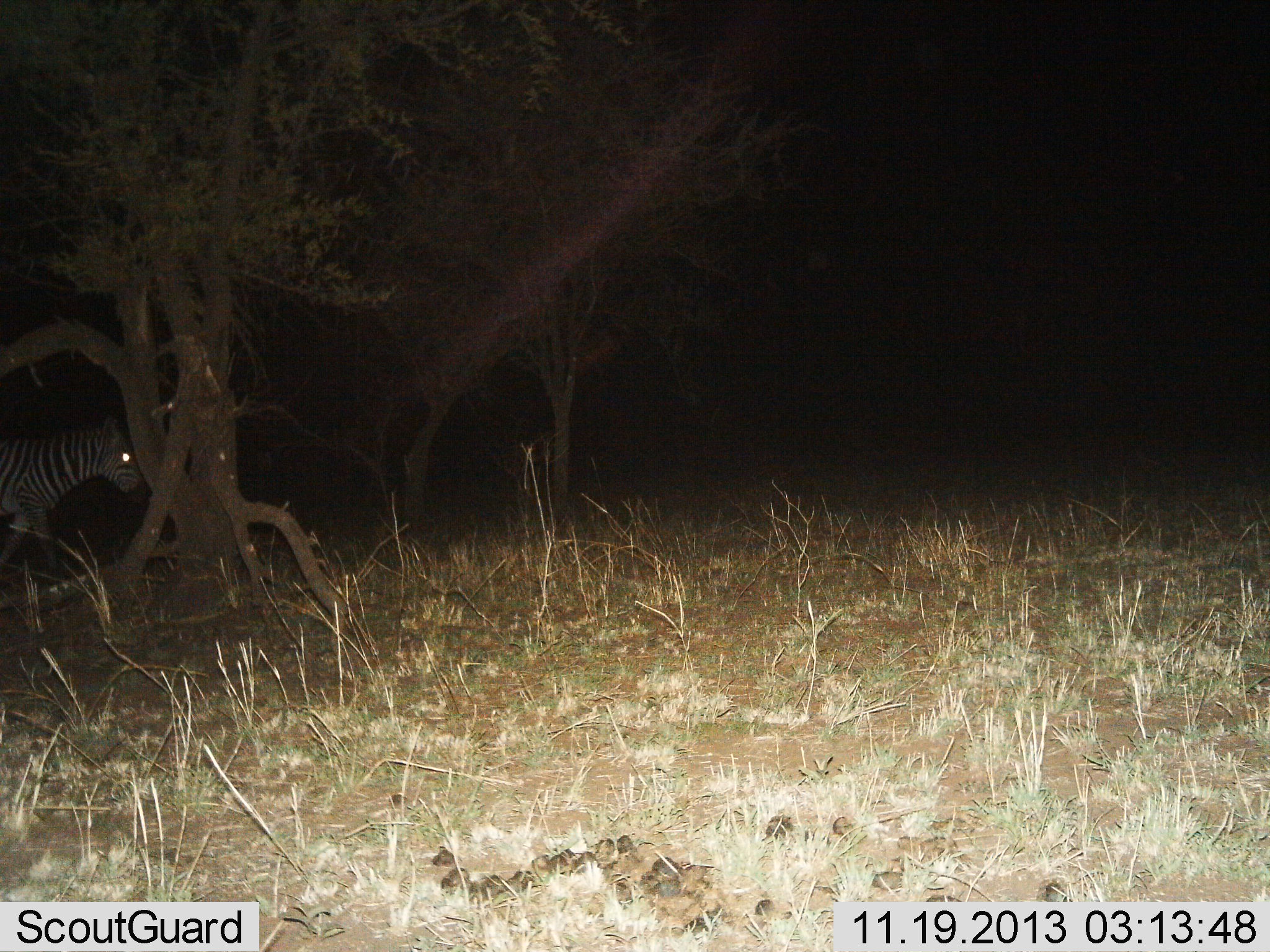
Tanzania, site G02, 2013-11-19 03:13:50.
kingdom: Animalia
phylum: Chordata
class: Mammalia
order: Perissodactyla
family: Equidae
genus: Equus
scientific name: Equus quagga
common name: plains zebra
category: zebra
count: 1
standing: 50%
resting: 0%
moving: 50%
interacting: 0%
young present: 0%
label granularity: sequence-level